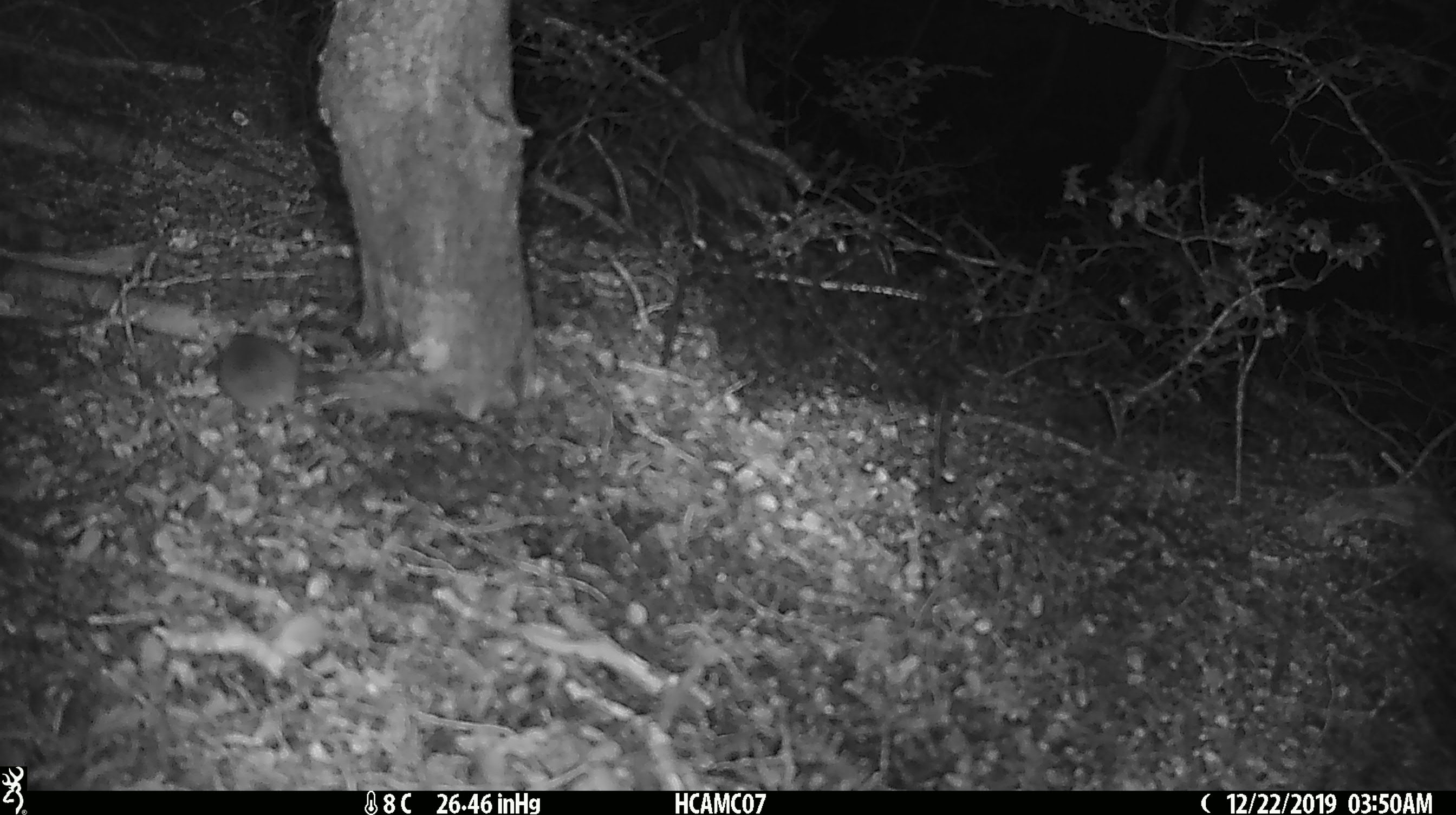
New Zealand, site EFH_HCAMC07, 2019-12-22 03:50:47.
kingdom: Animalia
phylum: Chordata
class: Mammalia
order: Rodentia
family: Muridae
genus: Mus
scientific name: Mus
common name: mouse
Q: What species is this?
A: Mouse (Mus).